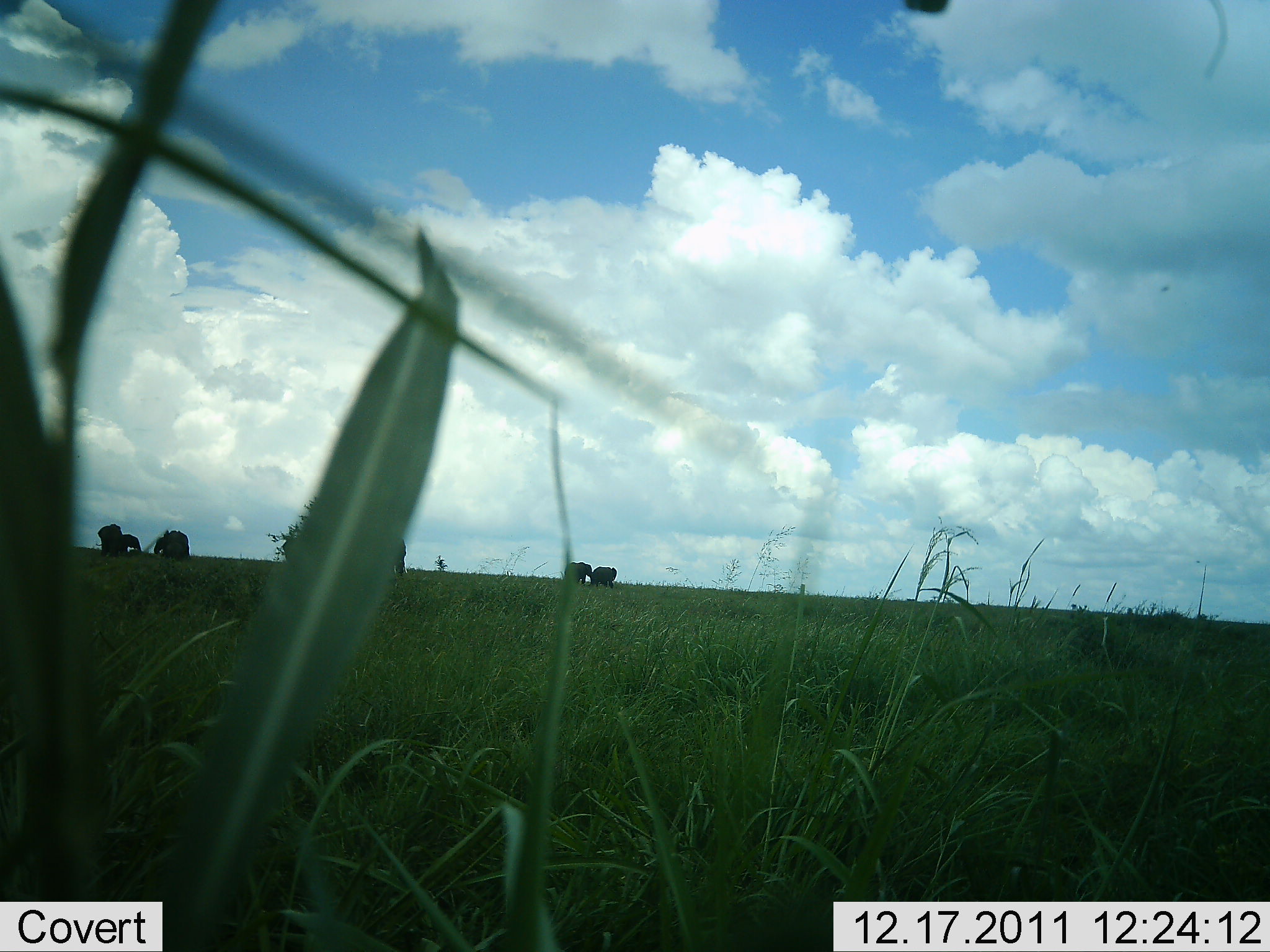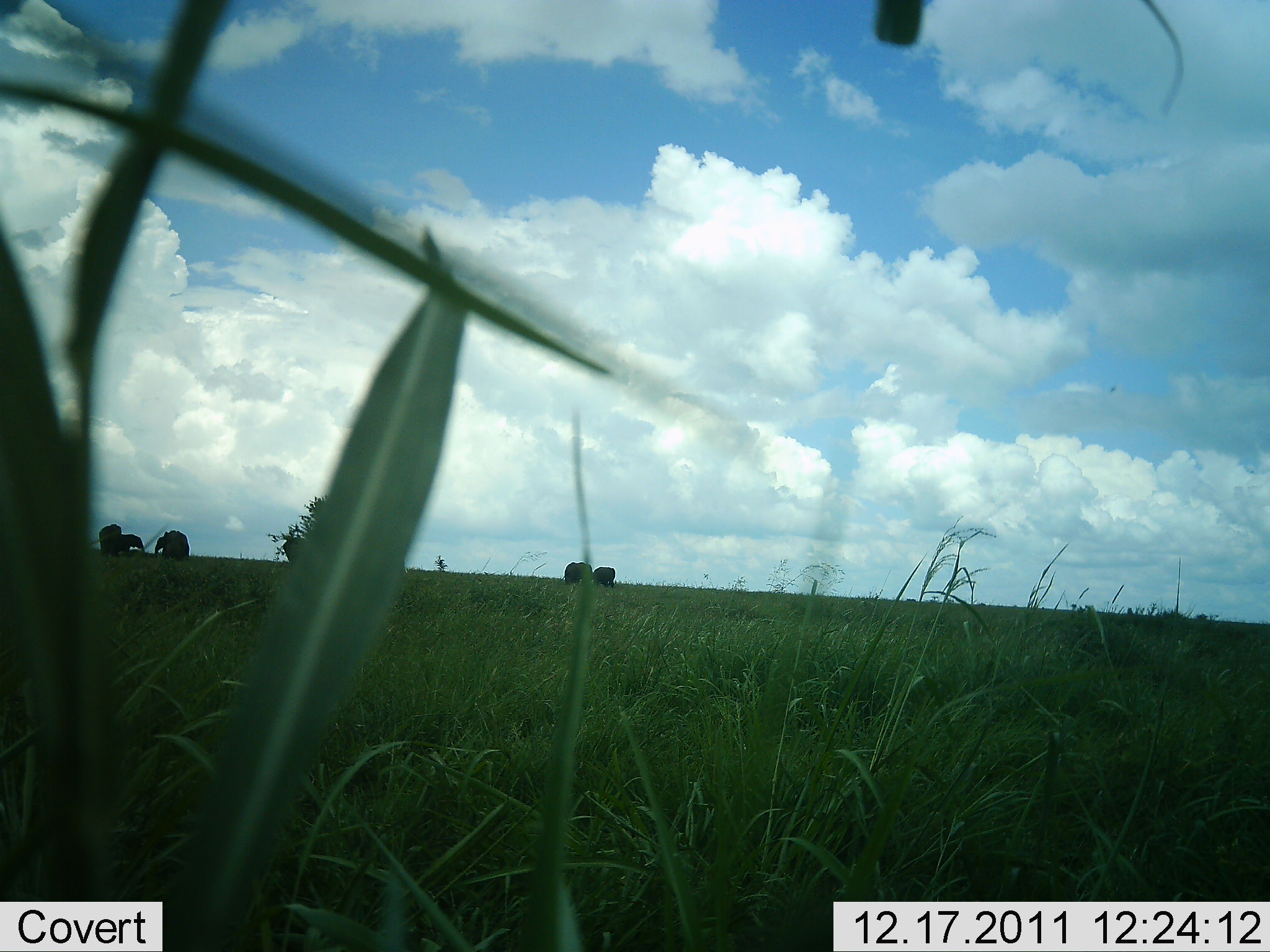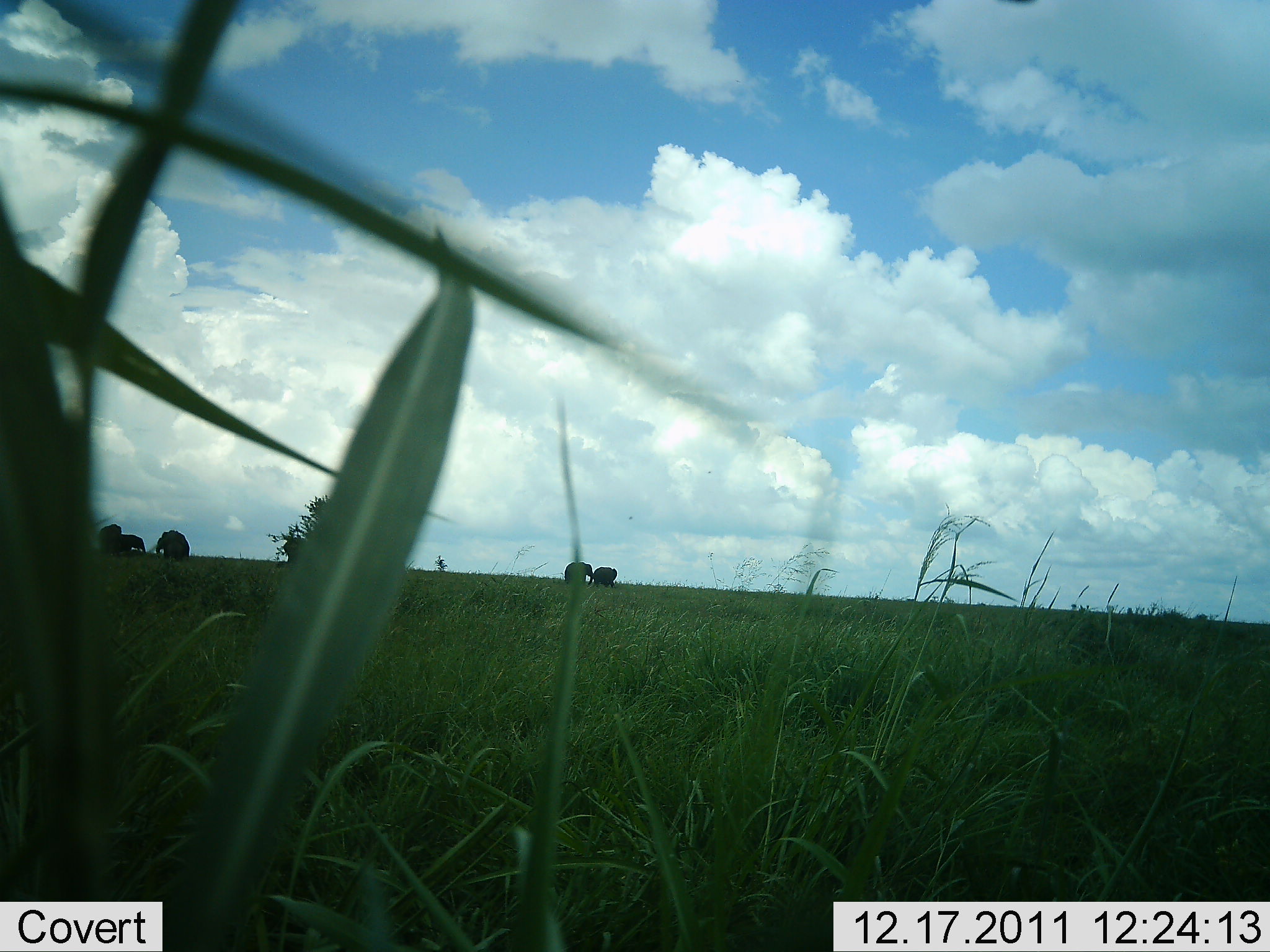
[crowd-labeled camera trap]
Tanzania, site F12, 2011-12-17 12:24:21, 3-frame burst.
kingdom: Animalia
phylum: Chordata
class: Mammalia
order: Proboscidea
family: Elephantidae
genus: Loxodonta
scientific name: Loxodonta africana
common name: african bush elephant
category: elephant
Elephant (african bush elephant) (Loxodonta africana), count 6. Behavior (volunteer vote fractions): standing 60%, resting 0%, moving 50%, interacting 30%. Young present (vote fraction): 0%. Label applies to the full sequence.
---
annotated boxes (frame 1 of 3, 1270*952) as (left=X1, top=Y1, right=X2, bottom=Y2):
animal: (left=360, top=531, right=410, bottom=581); (left=152, top=529, right=192, bottom=563); (left=93, top=523, right=129, bottom=558); (left=96, top=534, right=143, bottom=560); (left=585, top=565, right=618, bottom=591); (left=564, top=560, right=594, bottom=588)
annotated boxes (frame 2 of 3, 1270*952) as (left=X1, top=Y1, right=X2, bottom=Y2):
animal: (left=282, top=536, right=329, bottom=580); (left=153, top=528, right=191, bottom=563); (left=559, top=562, right=596, bottom=590); (left=97, top=523, right=126, bottom=558); (left=114, top=532, right=148, bottom=560); (left=591, top=566, right=617, bottom=591)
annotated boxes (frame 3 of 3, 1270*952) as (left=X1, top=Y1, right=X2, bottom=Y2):
animal: (left=277, top=535, right=323, bottom=576); (left=154, top=529, right=191, bottom=566); (left=95, top=523, right=124, bottom=558); (left=564, top=561, right=595, bottom=589); (left=113, top=532, right=147, bottom=557); (left=591, top=565, right=618, bottom=590)